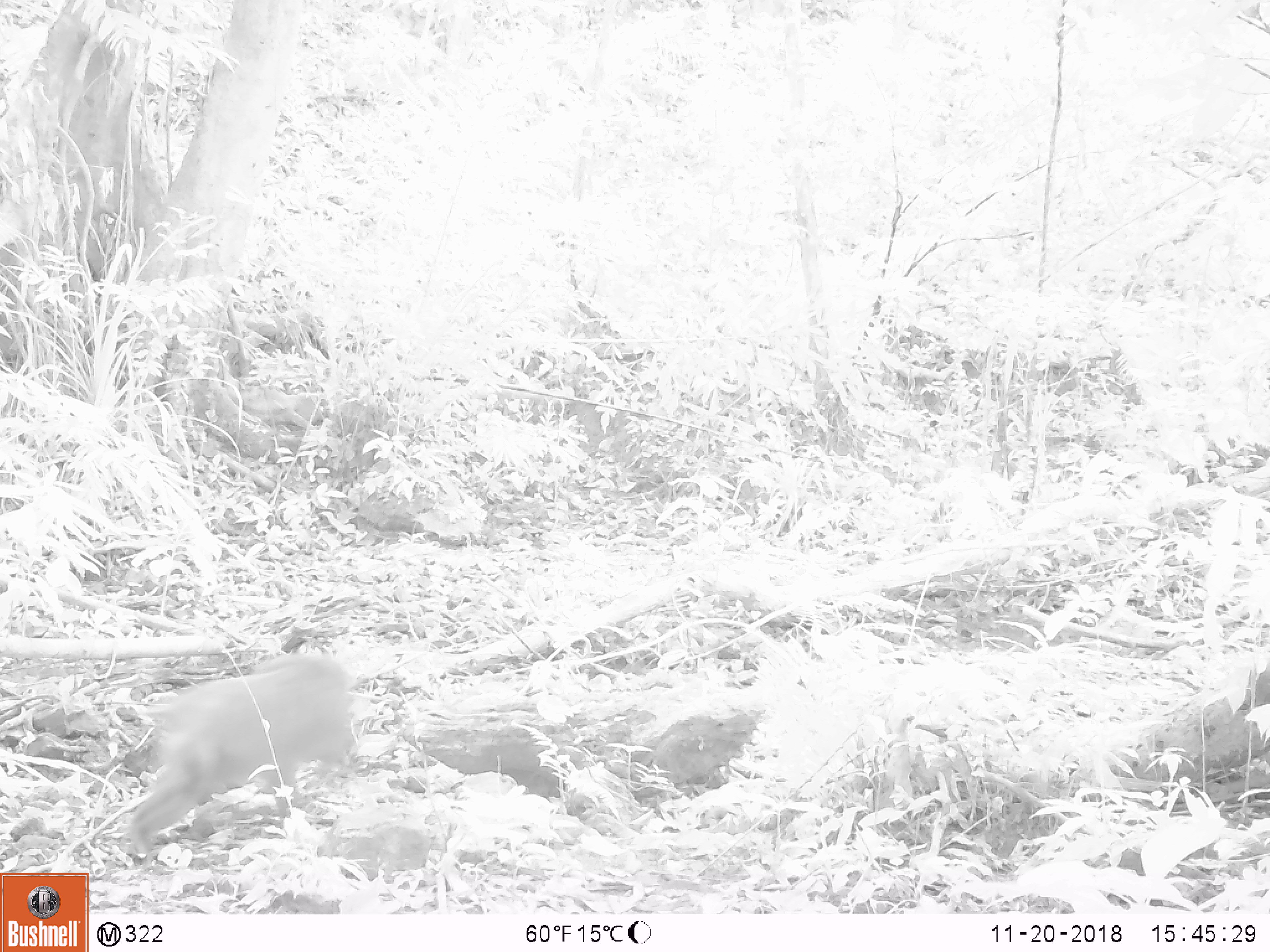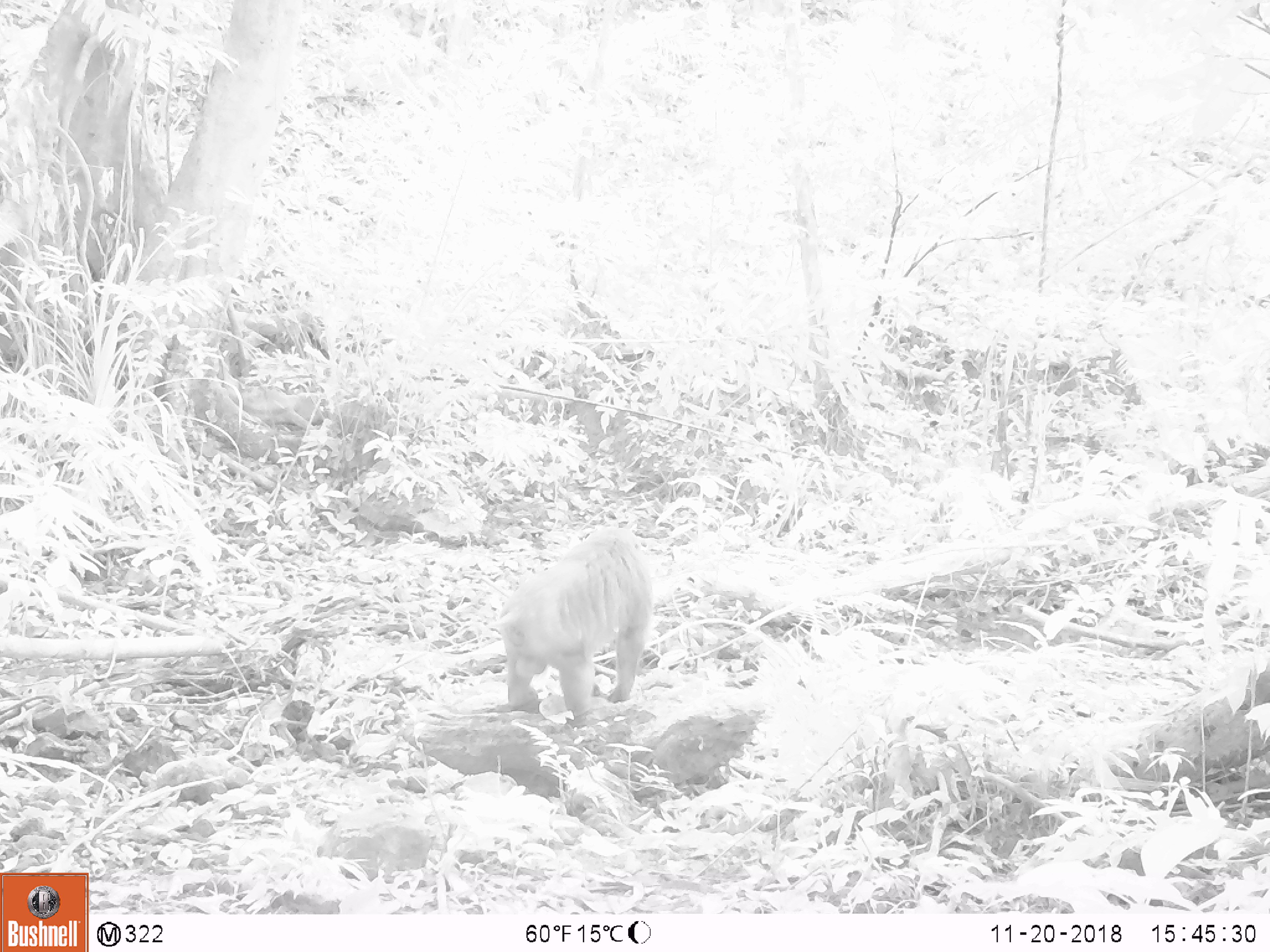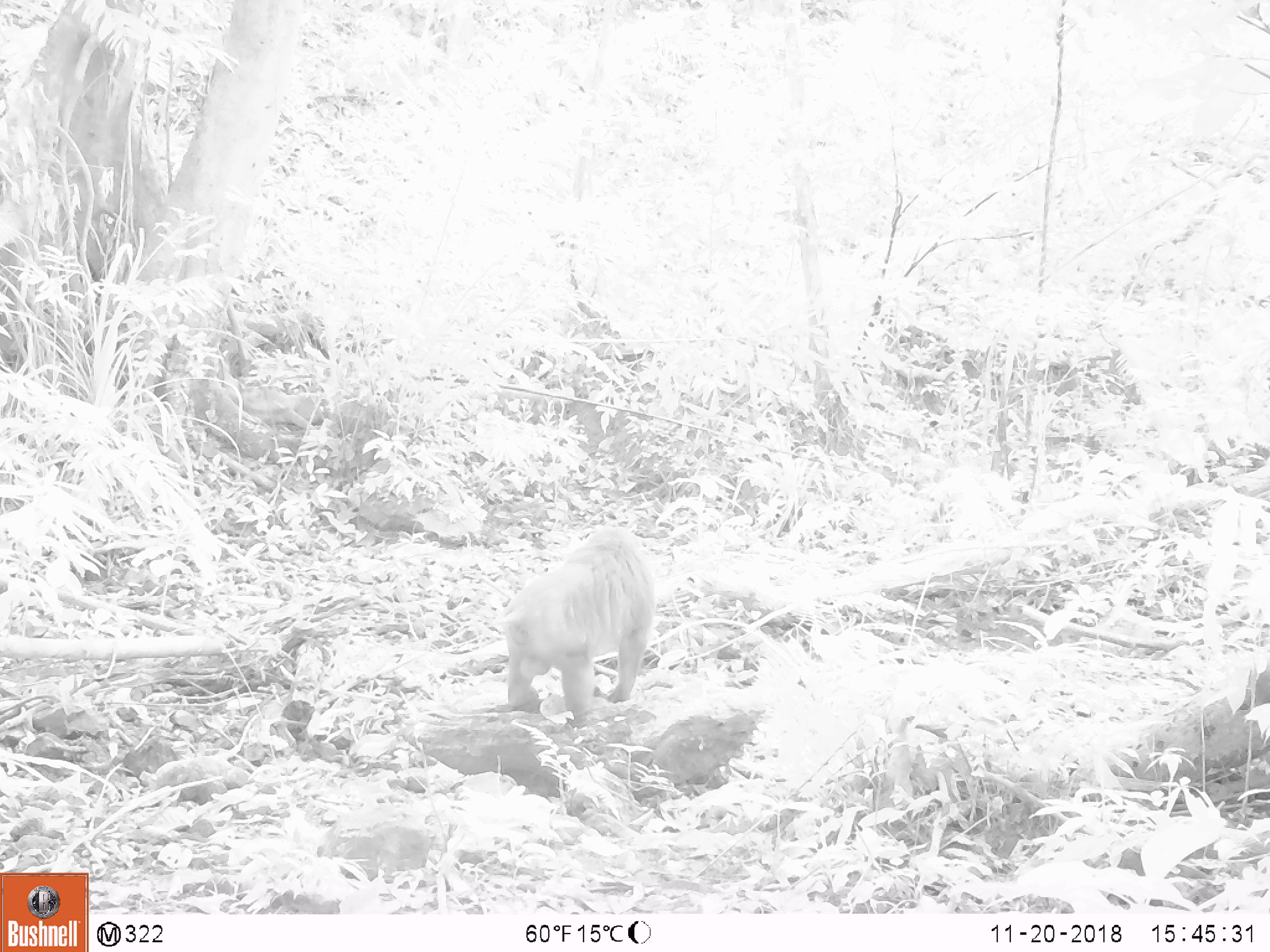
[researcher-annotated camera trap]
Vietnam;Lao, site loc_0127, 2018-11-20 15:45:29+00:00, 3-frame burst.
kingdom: Animalia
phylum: Chordata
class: Mammalia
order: Primates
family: Cercopithecidae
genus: Macaca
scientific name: Macaca nemestrina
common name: pig-tailed macaque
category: pig tailed macaque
Pig tailed macaque (pig-tailed macaque) (Macaca nemestrina). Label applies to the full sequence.